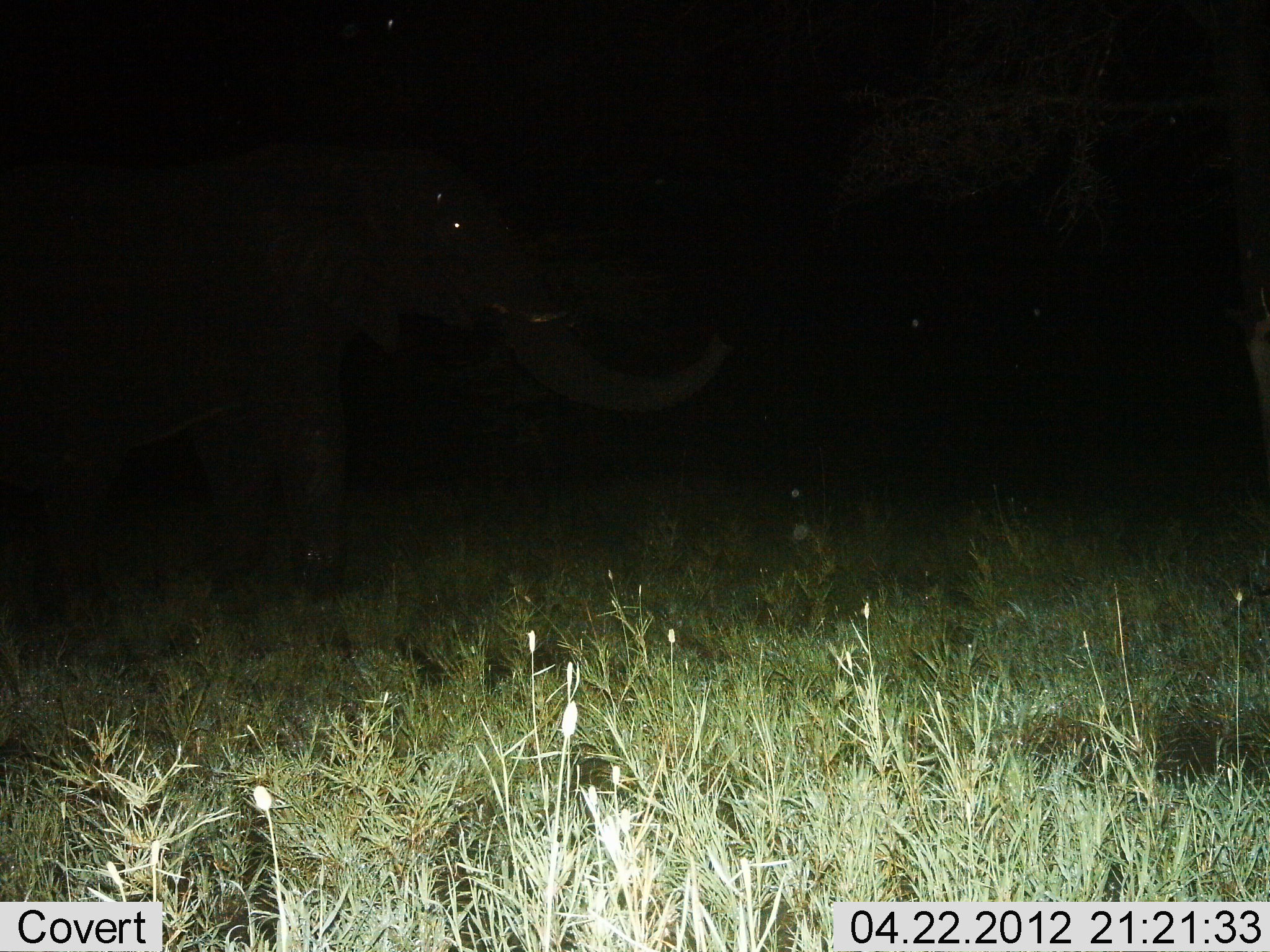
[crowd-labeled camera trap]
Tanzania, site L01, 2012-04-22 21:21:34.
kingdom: Animalia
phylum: Chordata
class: Mammalia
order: Proboscidea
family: Elephantidae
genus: Loxodonta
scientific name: Loxodonta africana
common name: african bush elephant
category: elephant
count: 1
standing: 81%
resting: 0%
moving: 19%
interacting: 0%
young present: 0%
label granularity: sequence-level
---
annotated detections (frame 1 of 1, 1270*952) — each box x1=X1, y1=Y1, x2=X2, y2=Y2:
animal: x1=0, y1=138, x2=742, y2=670